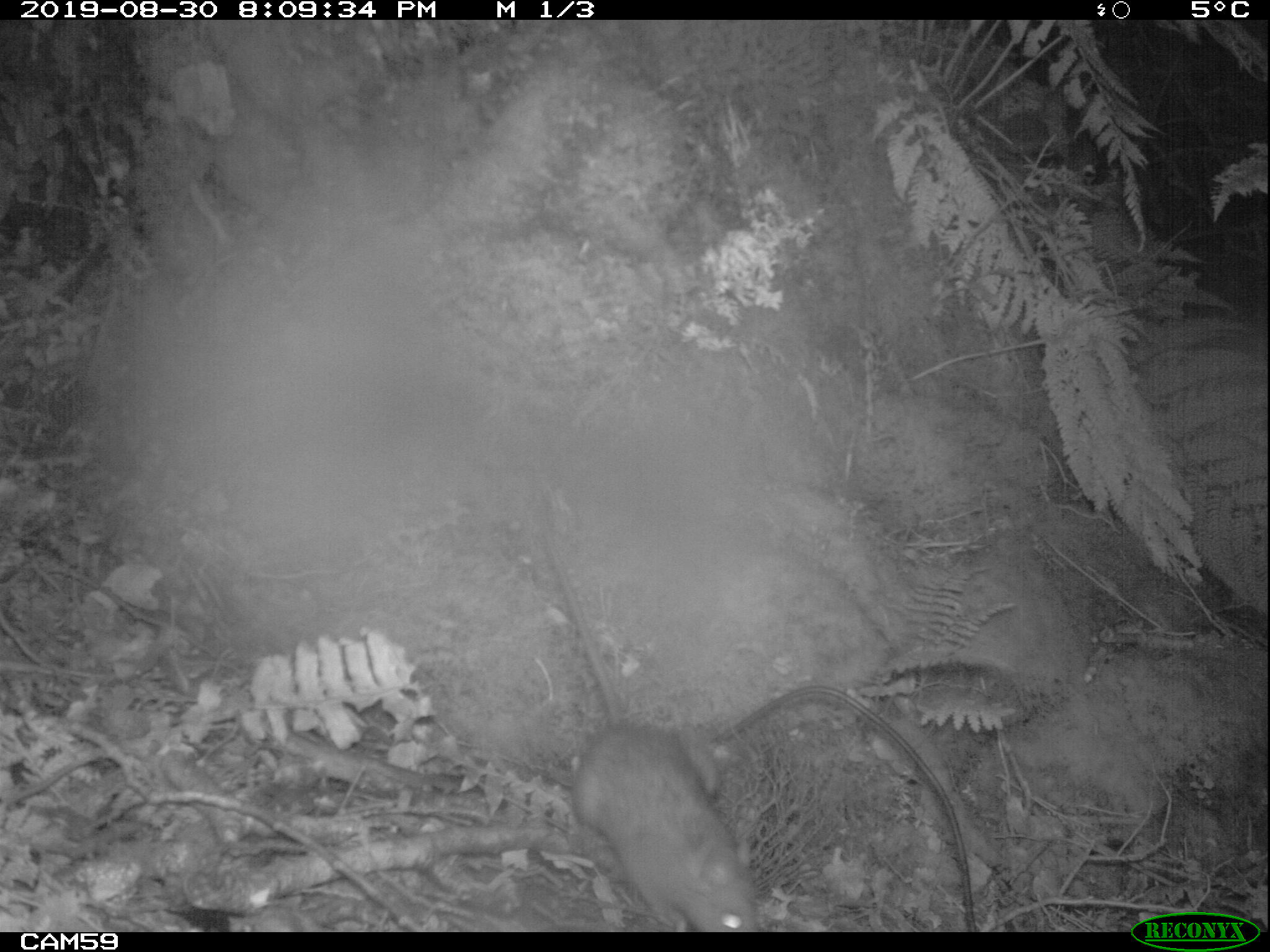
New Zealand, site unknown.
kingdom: Animalia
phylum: Chordata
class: Mammalia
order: Rodentia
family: Muridae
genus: Rattus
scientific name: Rattus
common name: rat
Rat (Rattus).